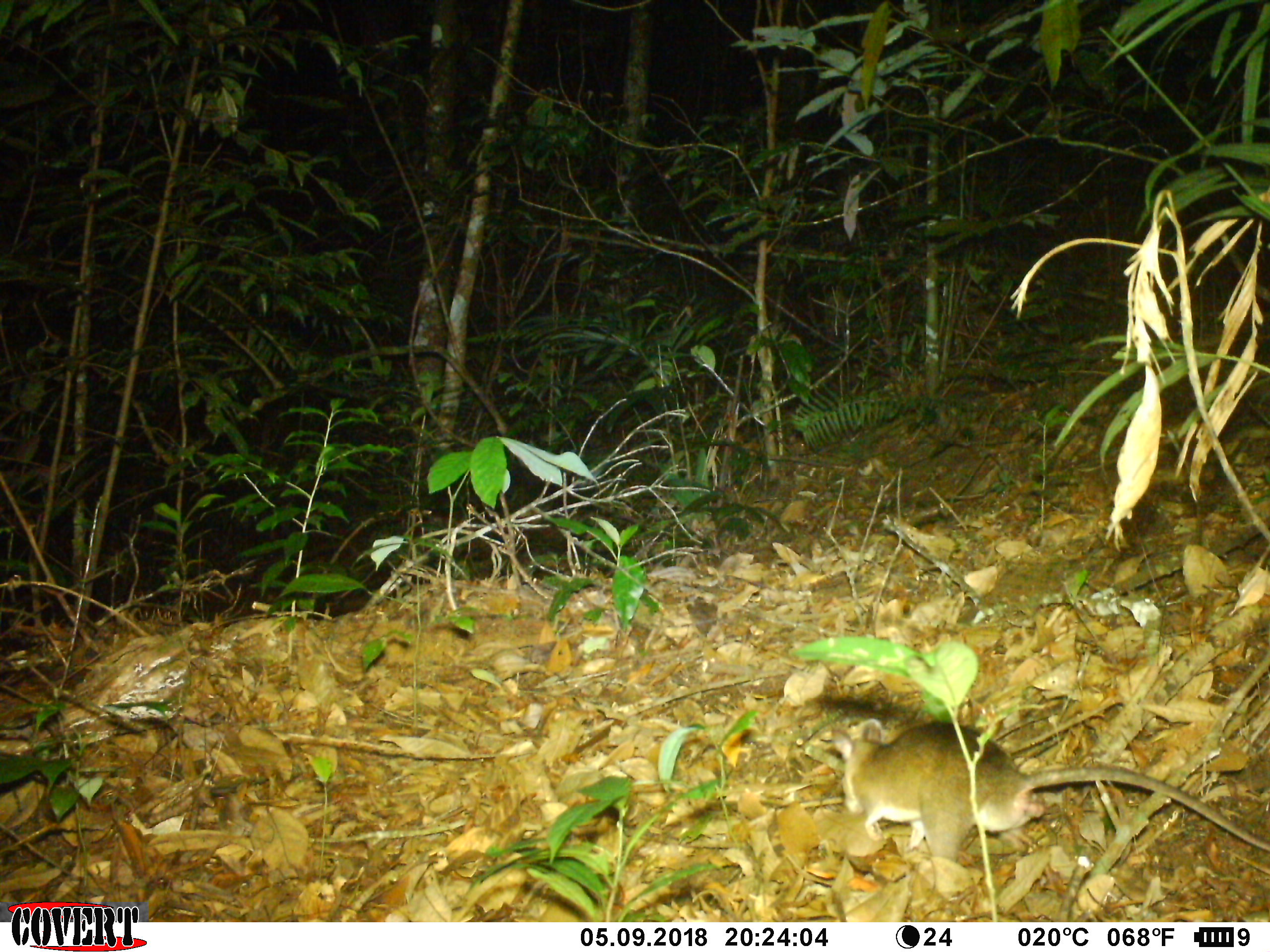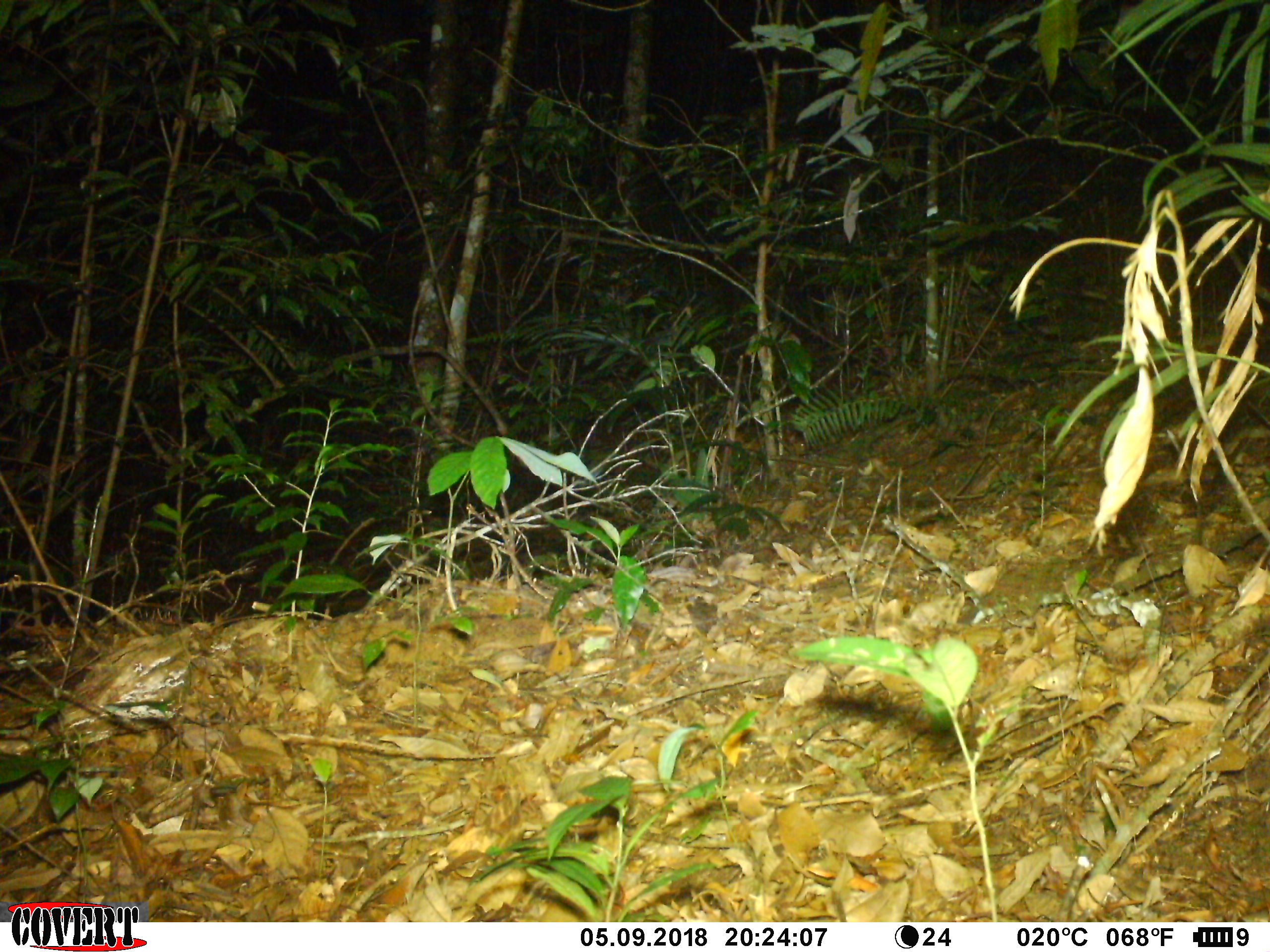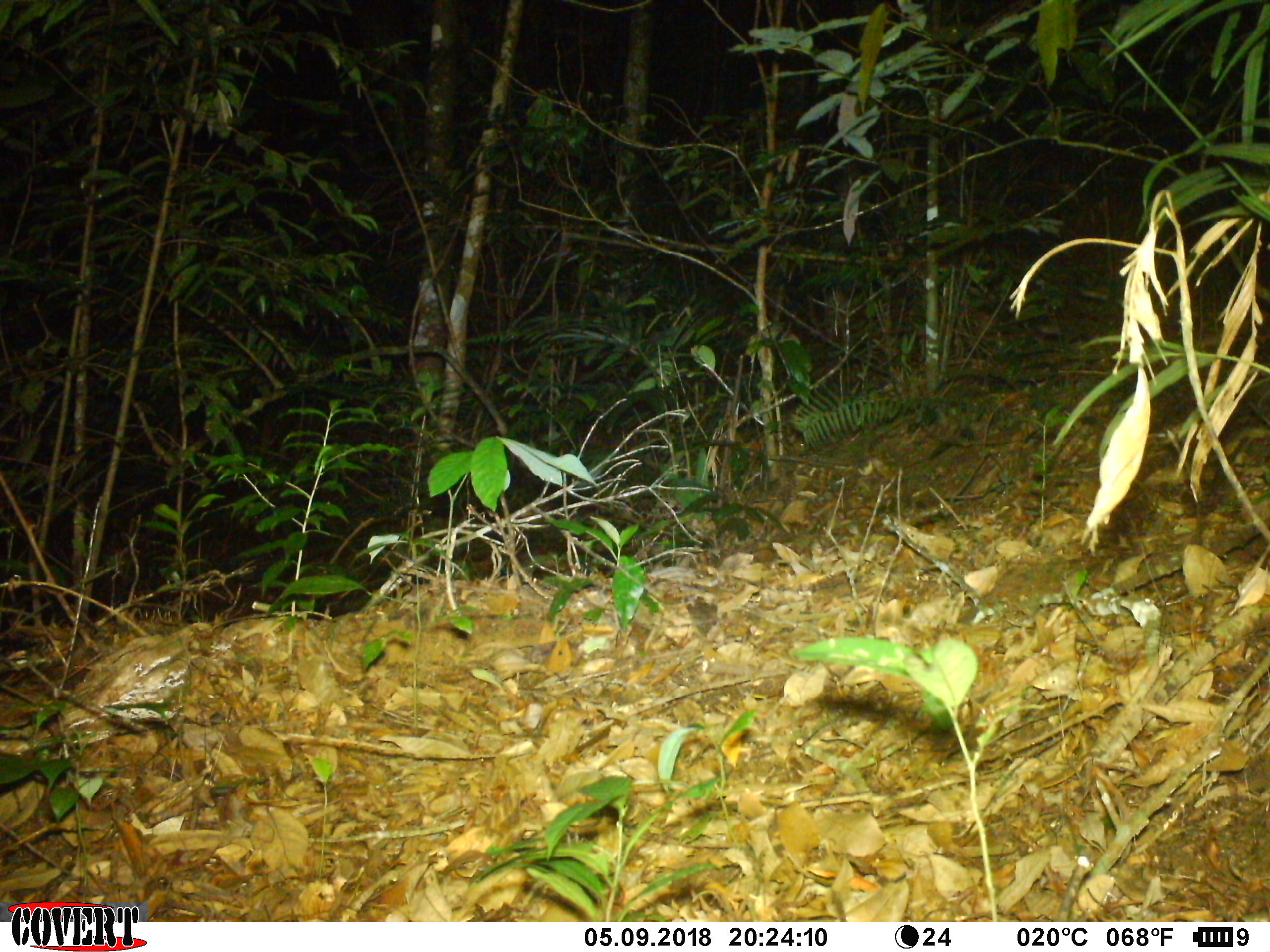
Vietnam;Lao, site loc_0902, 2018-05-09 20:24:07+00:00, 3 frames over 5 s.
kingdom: Animalia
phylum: Chordata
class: Mammalia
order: Rodentia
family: Muridae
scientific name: Muridae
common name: old-world mice and rats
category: unidentified murid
Unidentified murid (old-world mice and rats) (Muridae). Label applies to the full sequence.